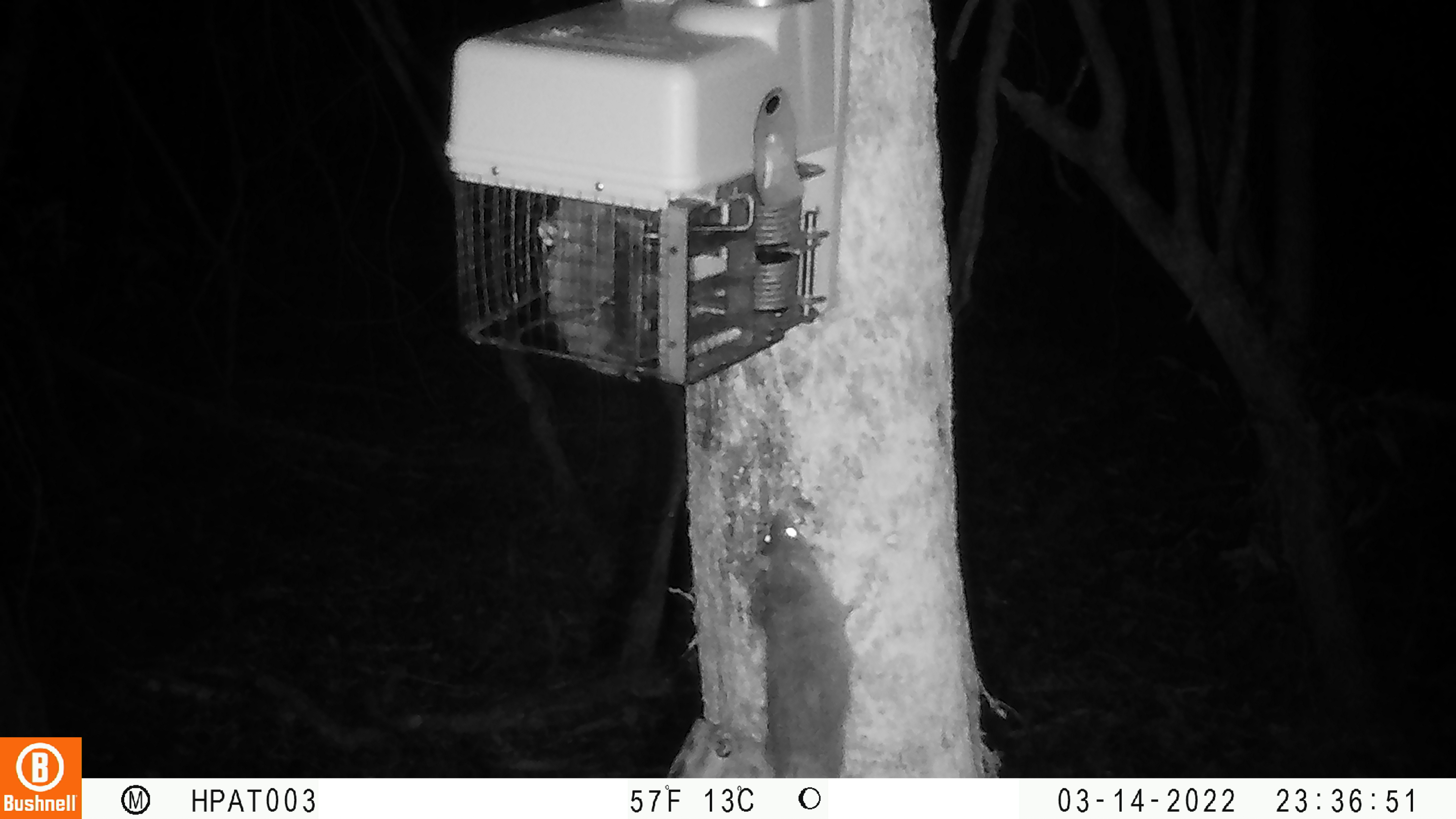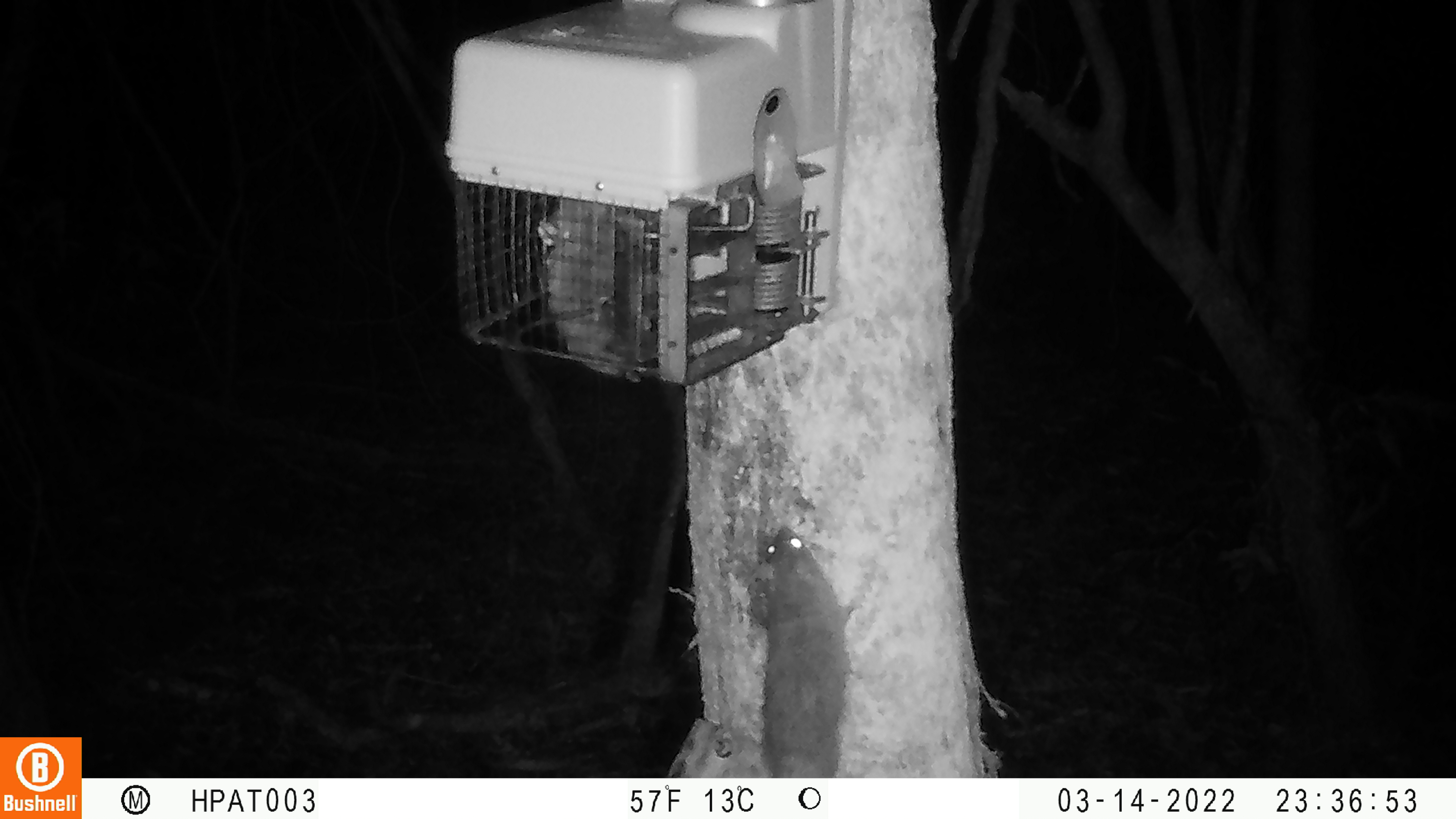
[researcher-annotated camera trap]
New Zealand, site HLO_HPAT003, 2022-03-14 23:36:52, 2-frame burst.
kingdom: Animalia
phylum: Chordata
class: Mammalia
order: Rodentia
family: Muridae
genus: Rattus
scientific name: Rattus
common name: rat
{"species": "rat (Rattus)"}